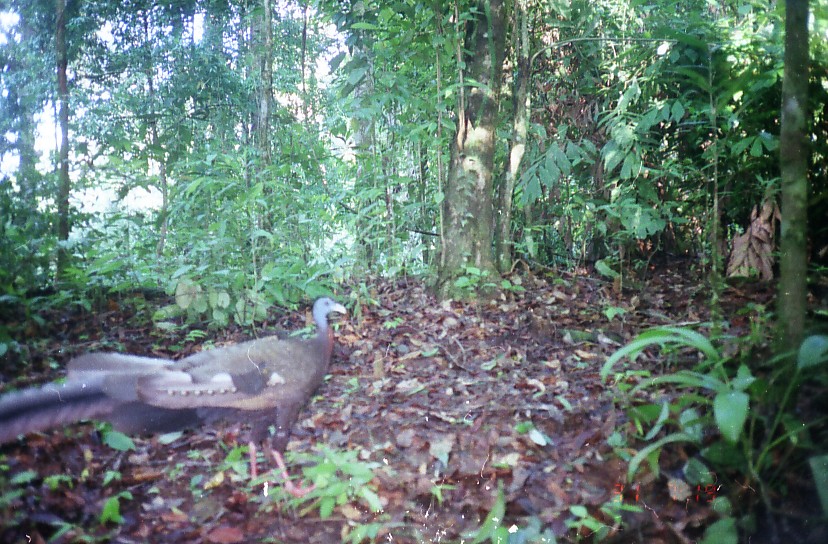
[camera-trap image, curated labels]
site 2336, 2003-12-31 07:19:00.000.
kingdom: Animalia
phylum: Chordata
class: Aves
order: Galliformes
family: Phasianidae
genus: Argusianus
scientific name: Argusianus argus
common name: great argus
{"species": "Argusianus argus (great argus)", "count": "1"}